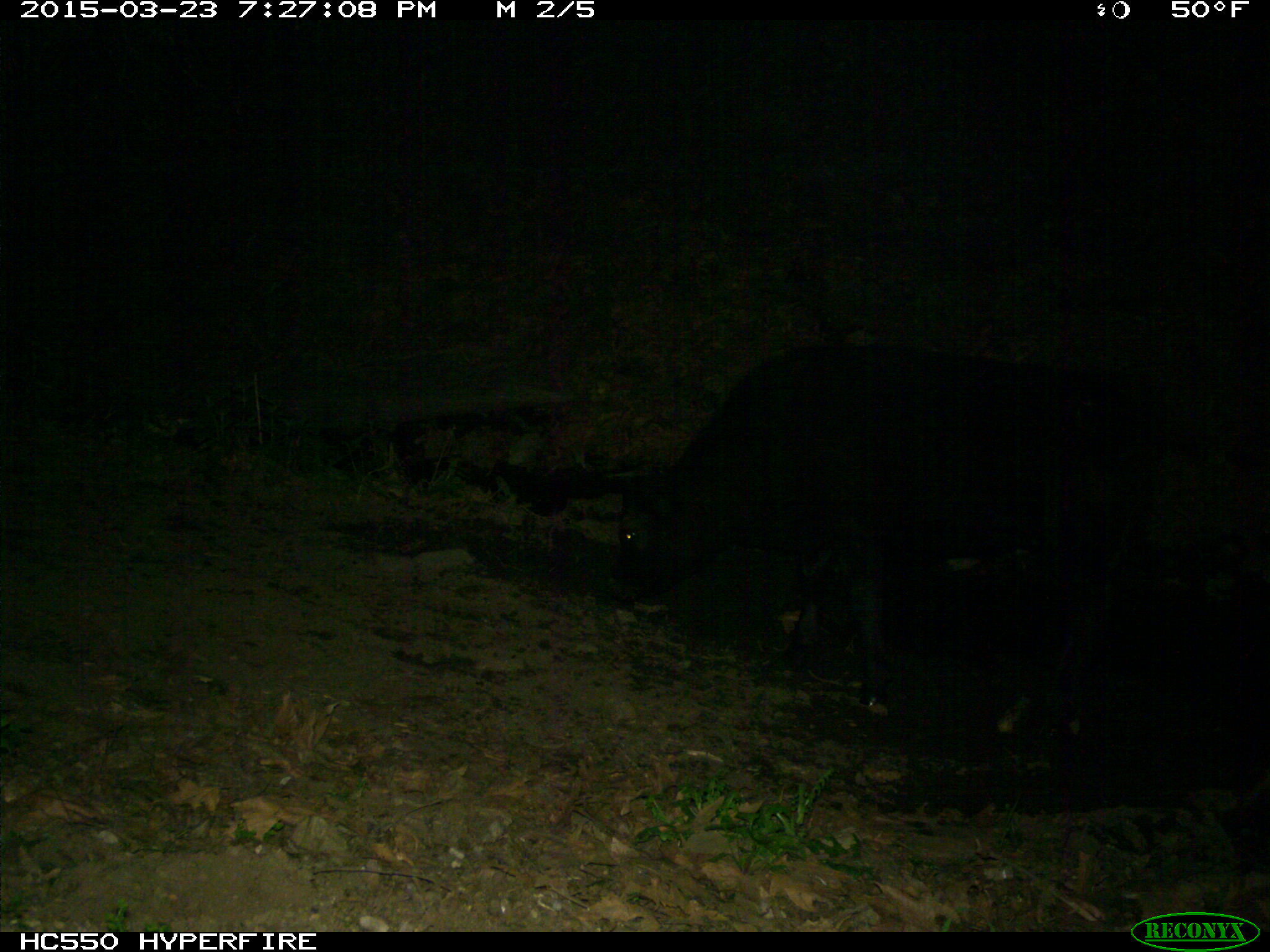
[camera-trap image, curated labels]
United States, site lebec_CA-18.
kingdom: Animalia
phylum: Chordata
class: Mammalia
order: Artiodactyla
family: Bovidae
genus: Bos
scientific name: Bos taurus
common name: domestic cow